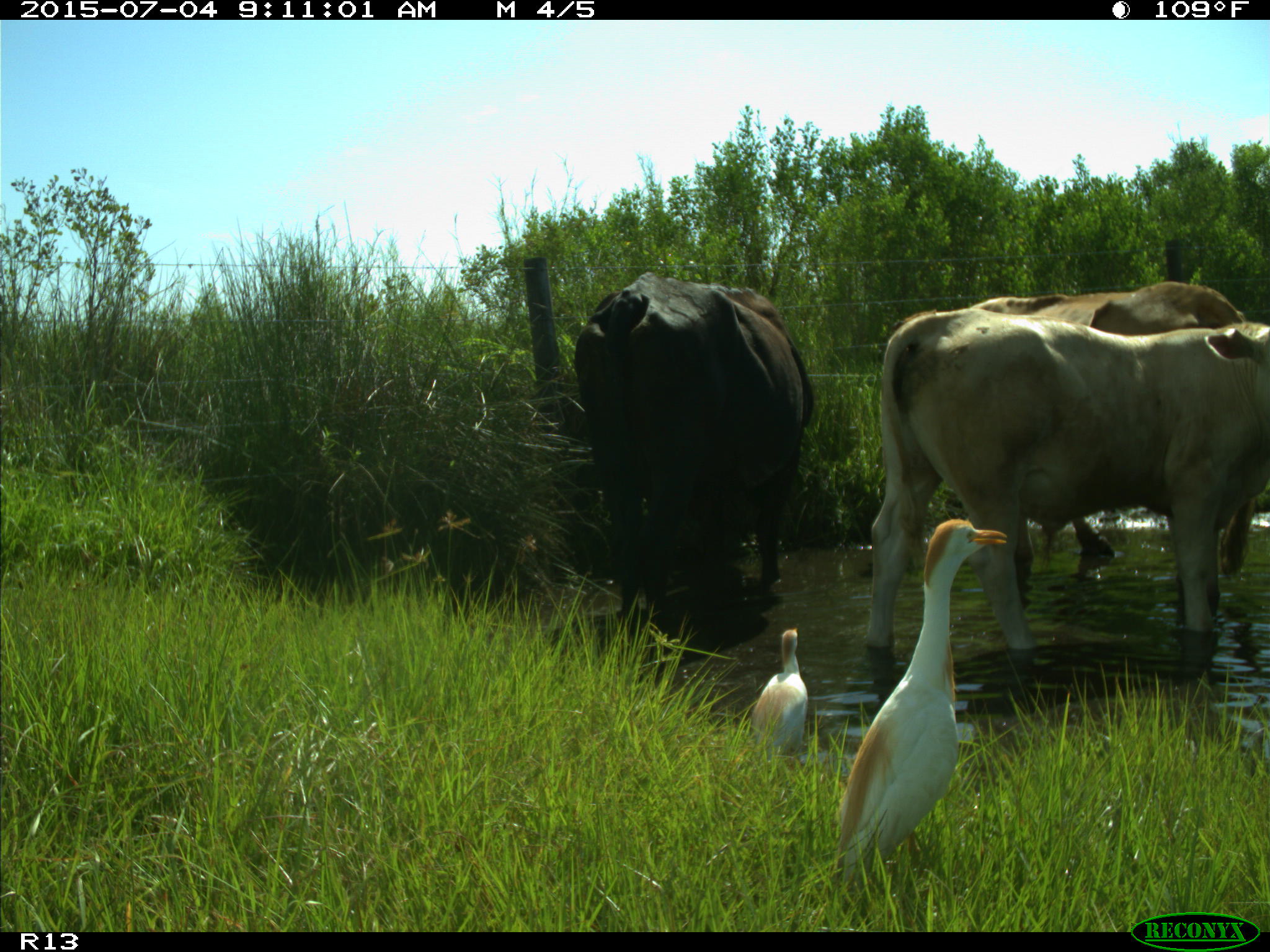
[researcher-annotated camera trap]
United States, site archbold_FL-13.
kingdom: Animalia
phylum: Chordata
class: Mammalia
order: Artiodactyla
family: Bovidae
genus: Bos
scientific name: Bos taurus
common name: domestic cow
Bos taurus (domestic cow).